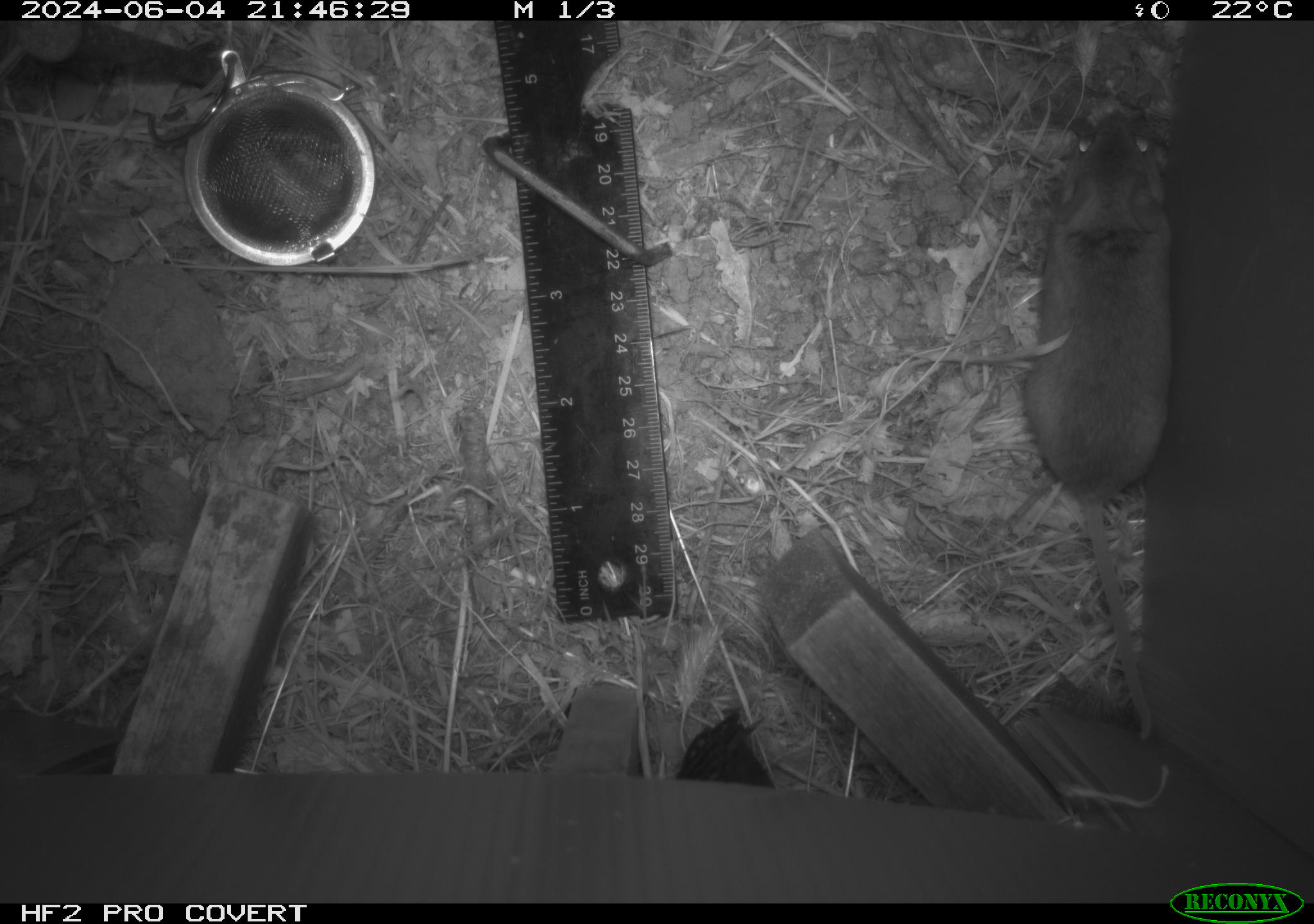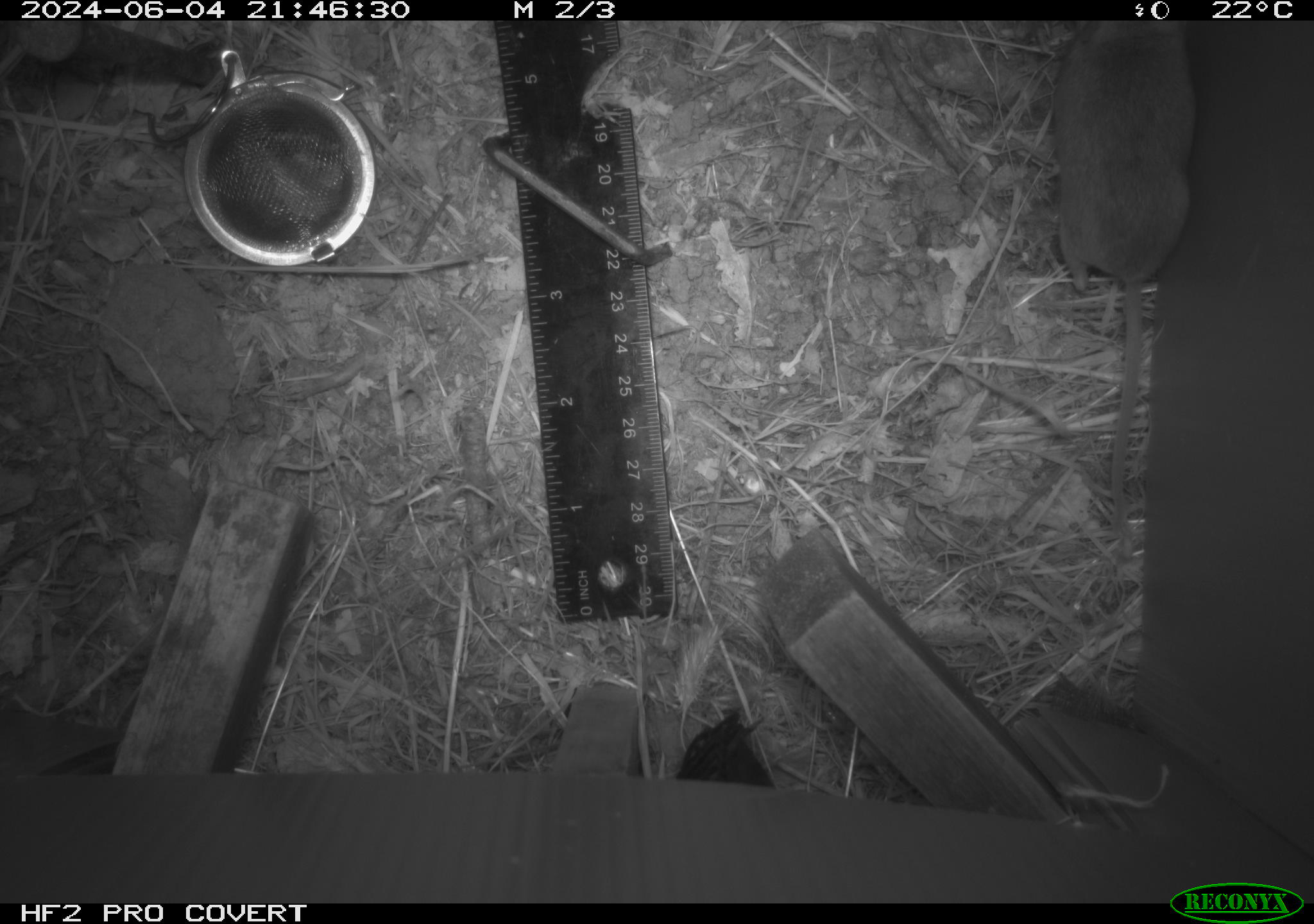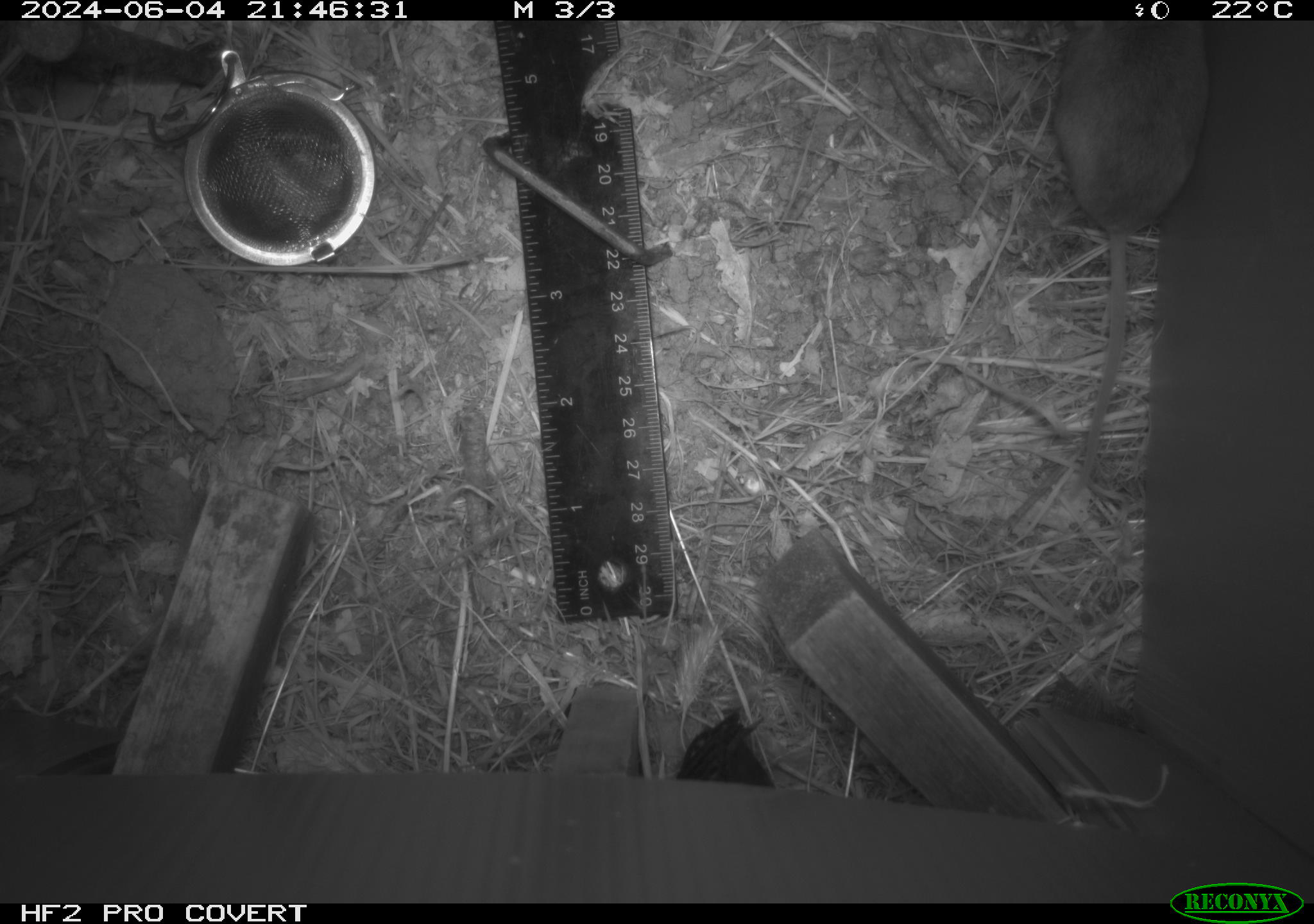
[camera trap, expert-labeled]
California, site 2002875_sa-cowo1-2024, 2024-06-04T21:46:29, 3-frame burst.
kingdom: Animalia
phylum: Chordata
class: Mammalia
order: Rodentia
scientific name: Rodentia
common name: mouse species